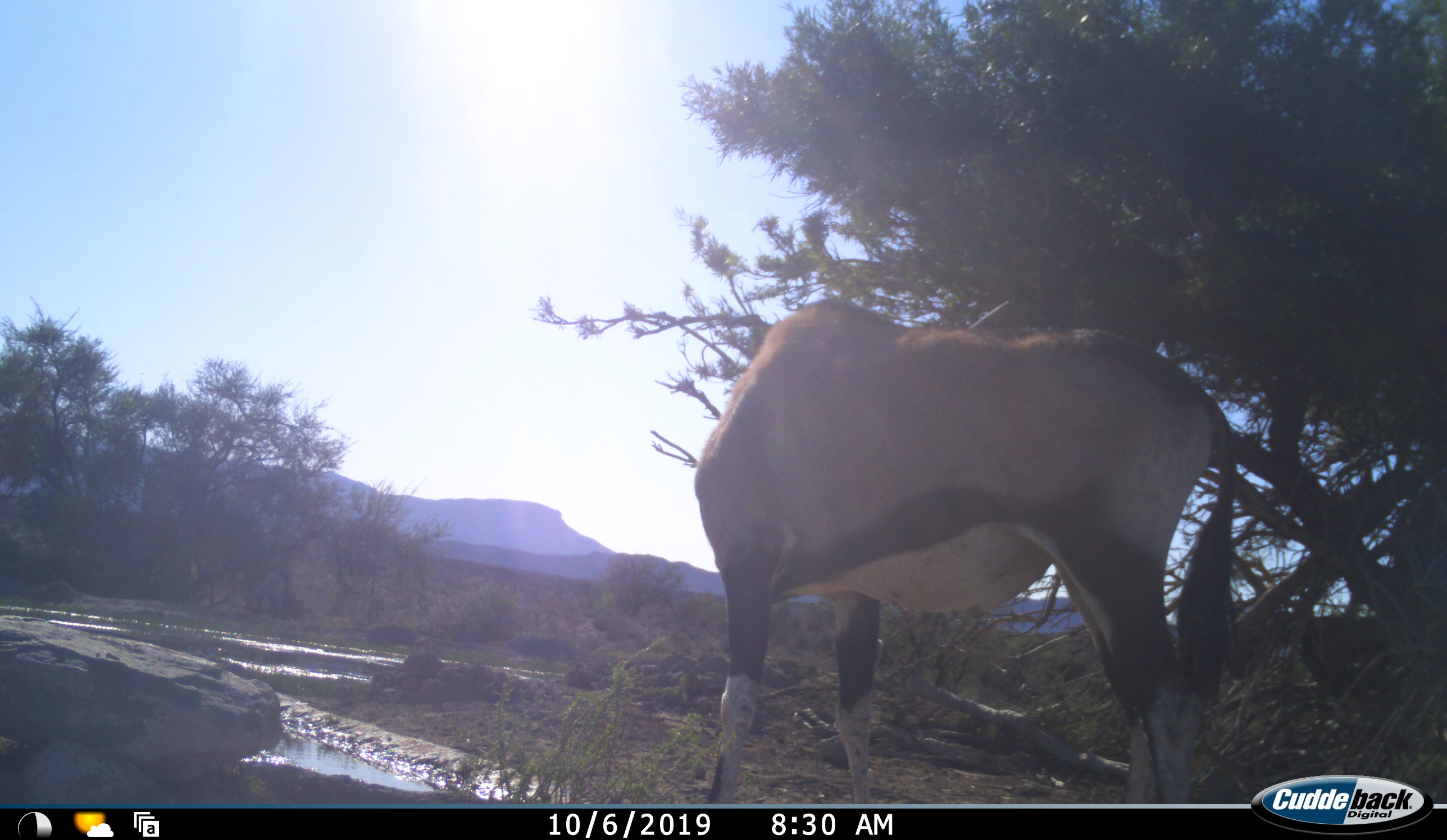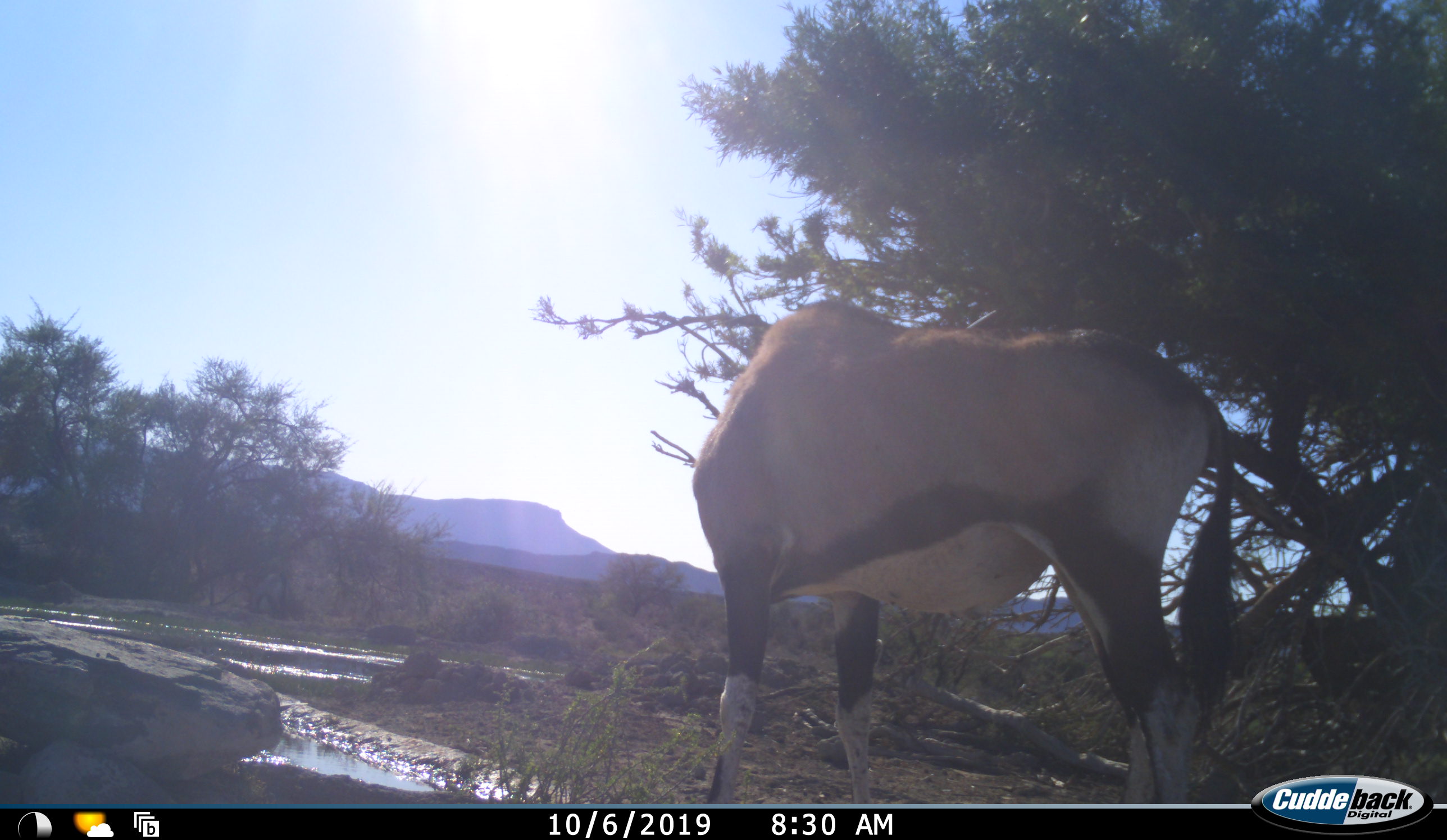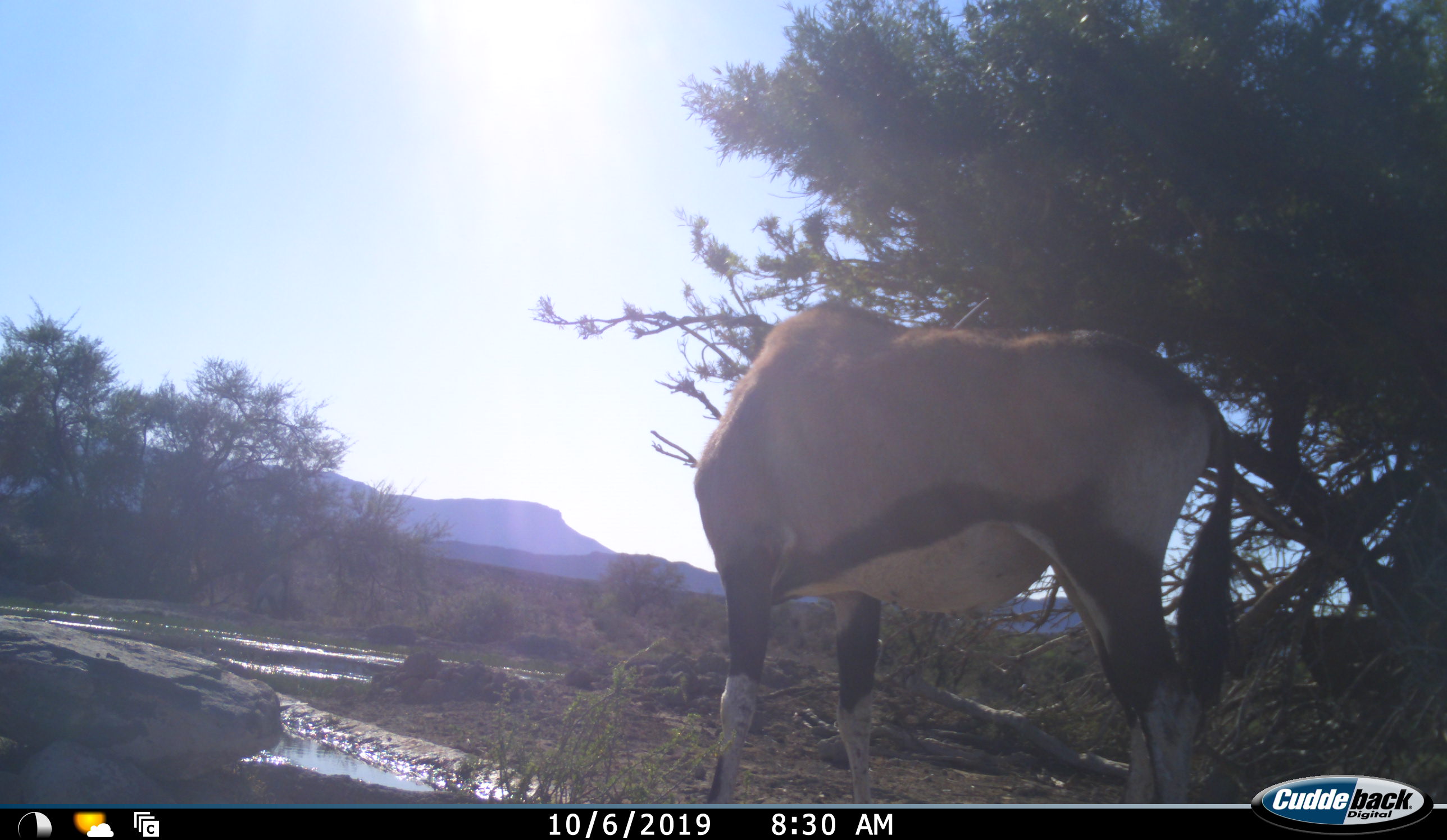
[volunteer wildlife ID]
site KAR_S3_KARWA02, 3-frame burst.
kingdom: Animalia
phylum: Chordata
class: Mammalia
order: Artiodactyla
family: Bovidae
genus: Oryx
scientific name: Oryx gazella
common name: gemsbok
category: oryx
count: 1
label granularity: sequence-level